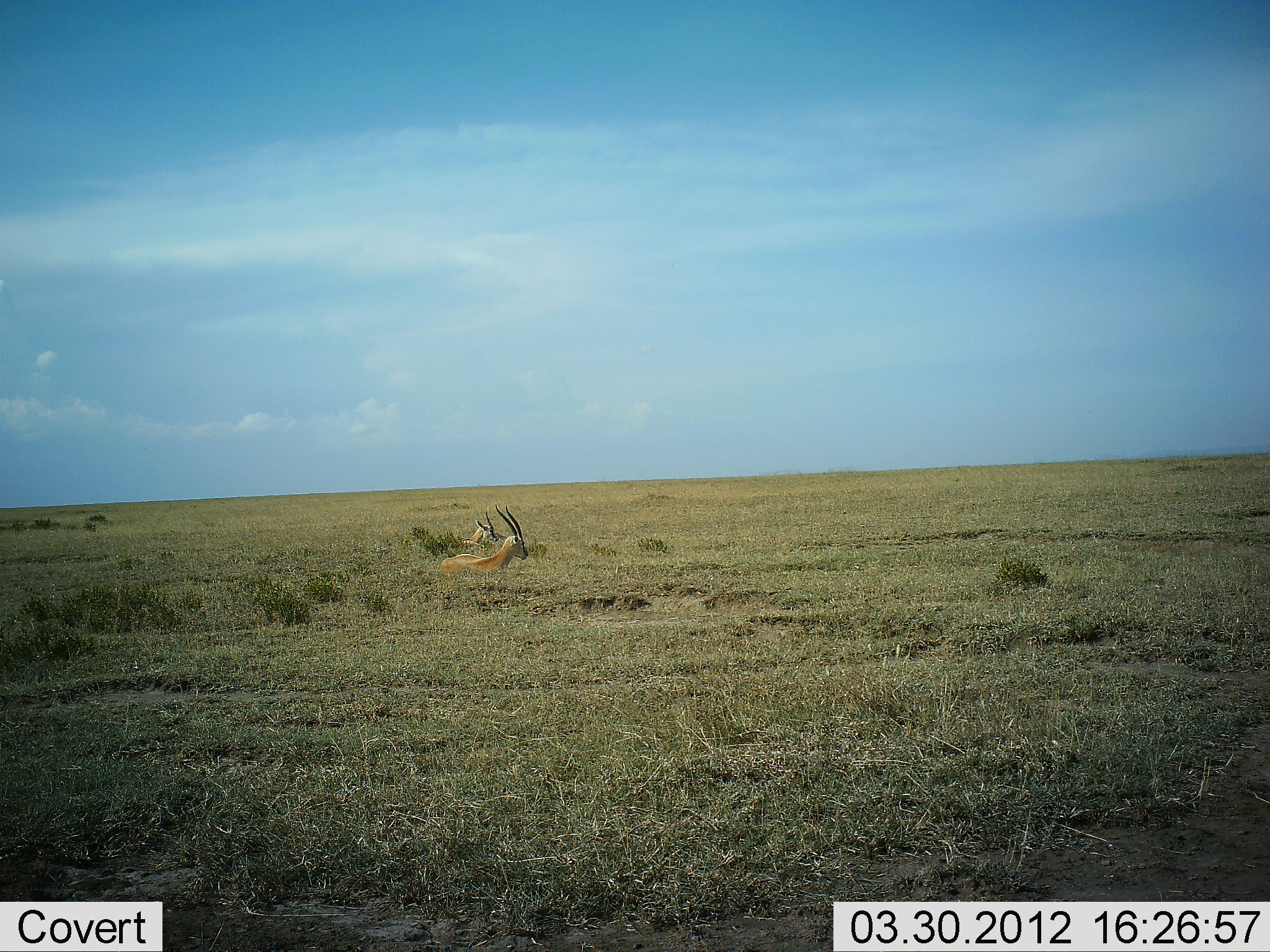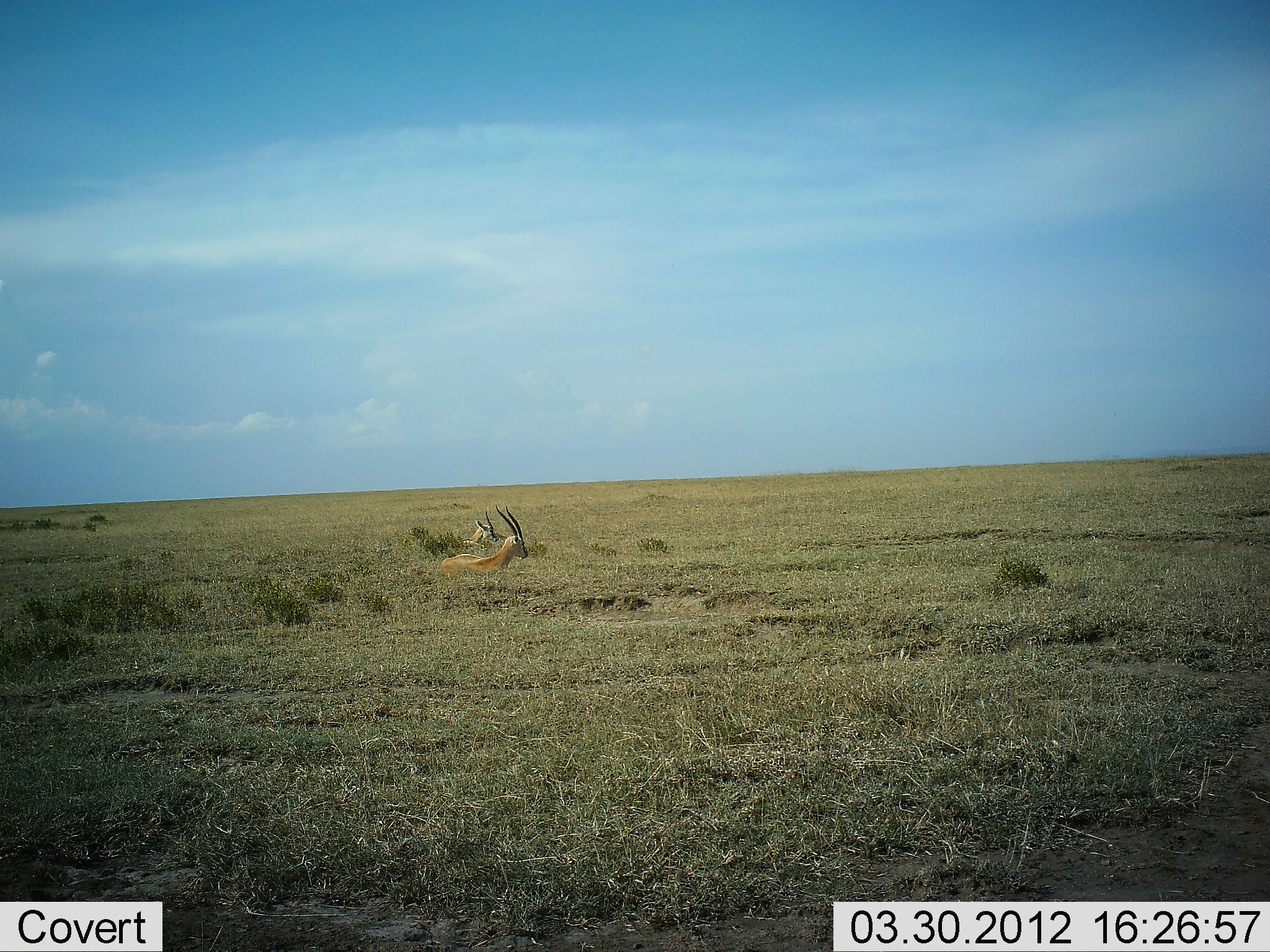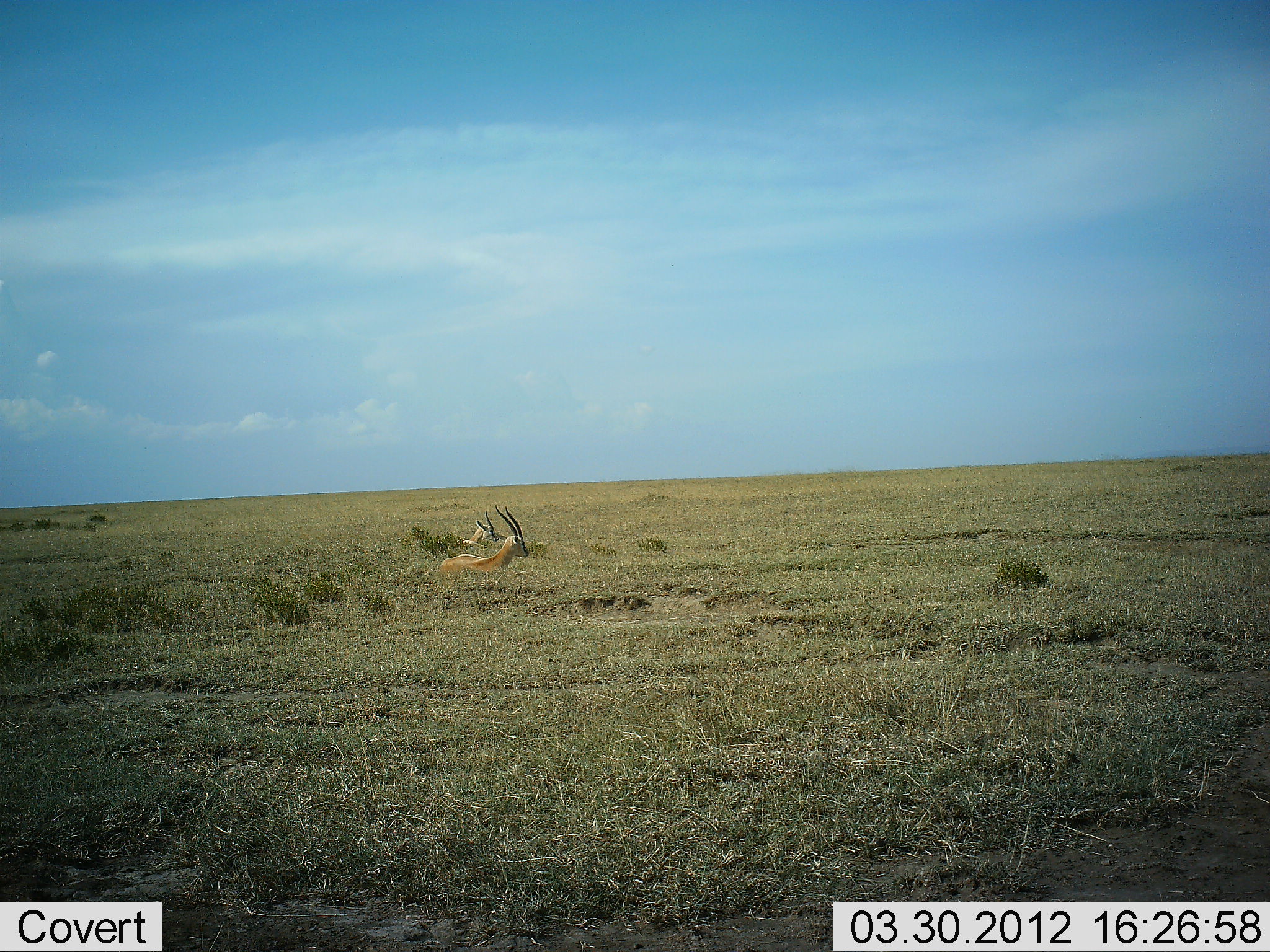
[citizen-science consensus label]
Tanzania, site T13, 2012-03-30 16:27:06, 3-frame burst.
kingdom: Animalia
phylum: Chordata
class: Mammalia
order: Artiodactyla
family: Bovidae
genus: Nanger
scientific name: Nanger granti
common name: grant's gazelle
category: gazellegrants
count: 2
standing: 11%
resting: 89%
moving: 0%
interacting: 0%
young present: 0%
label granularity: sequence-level